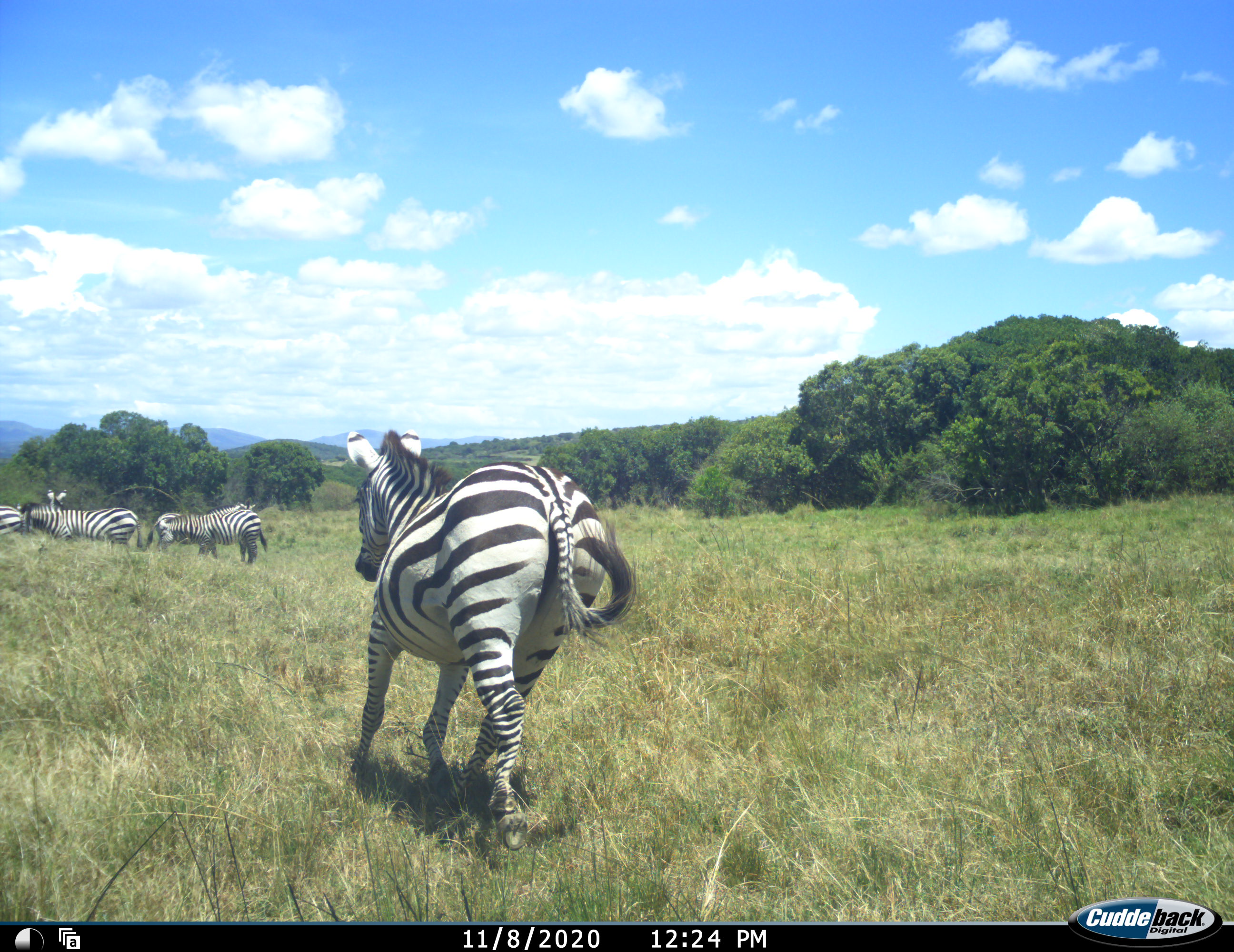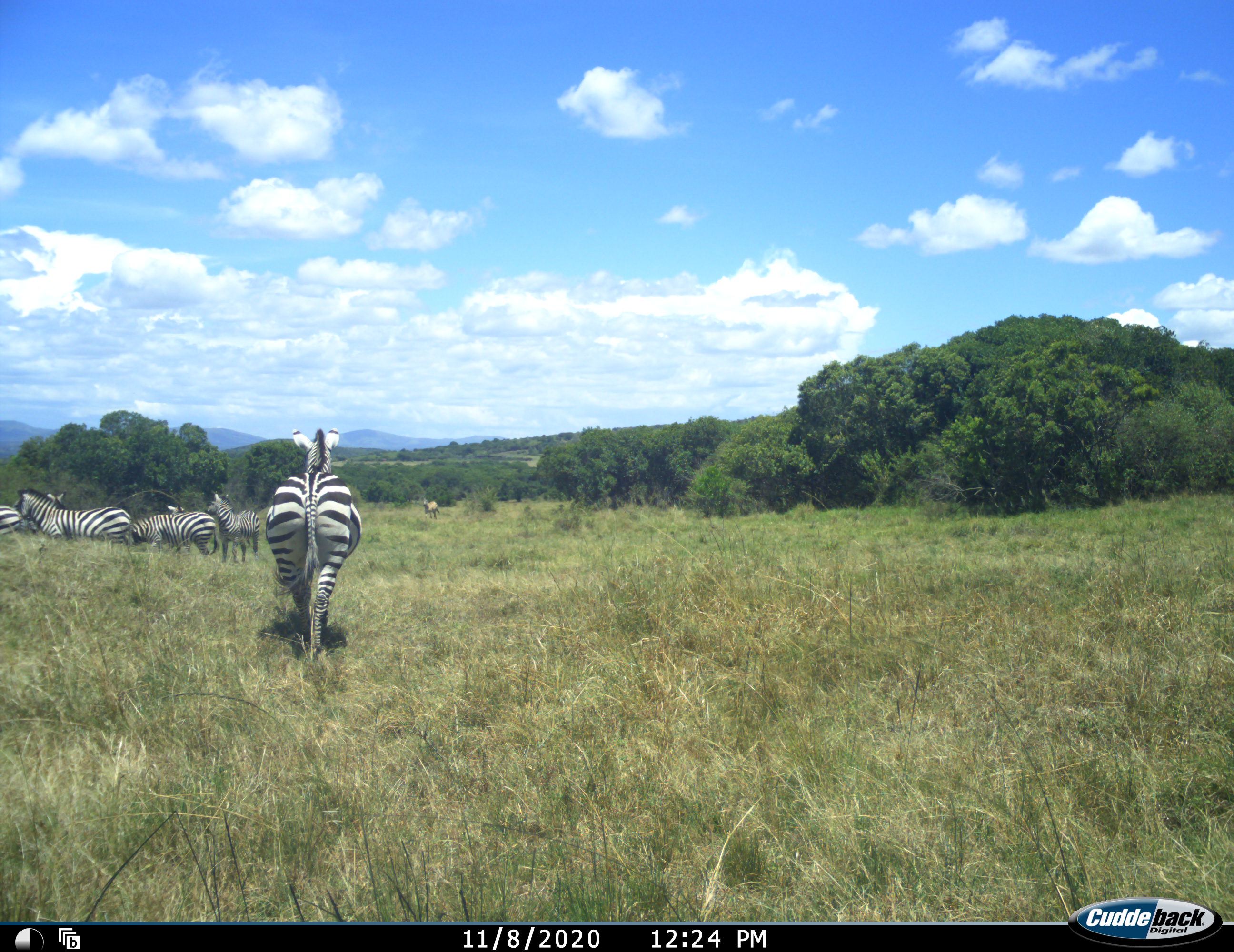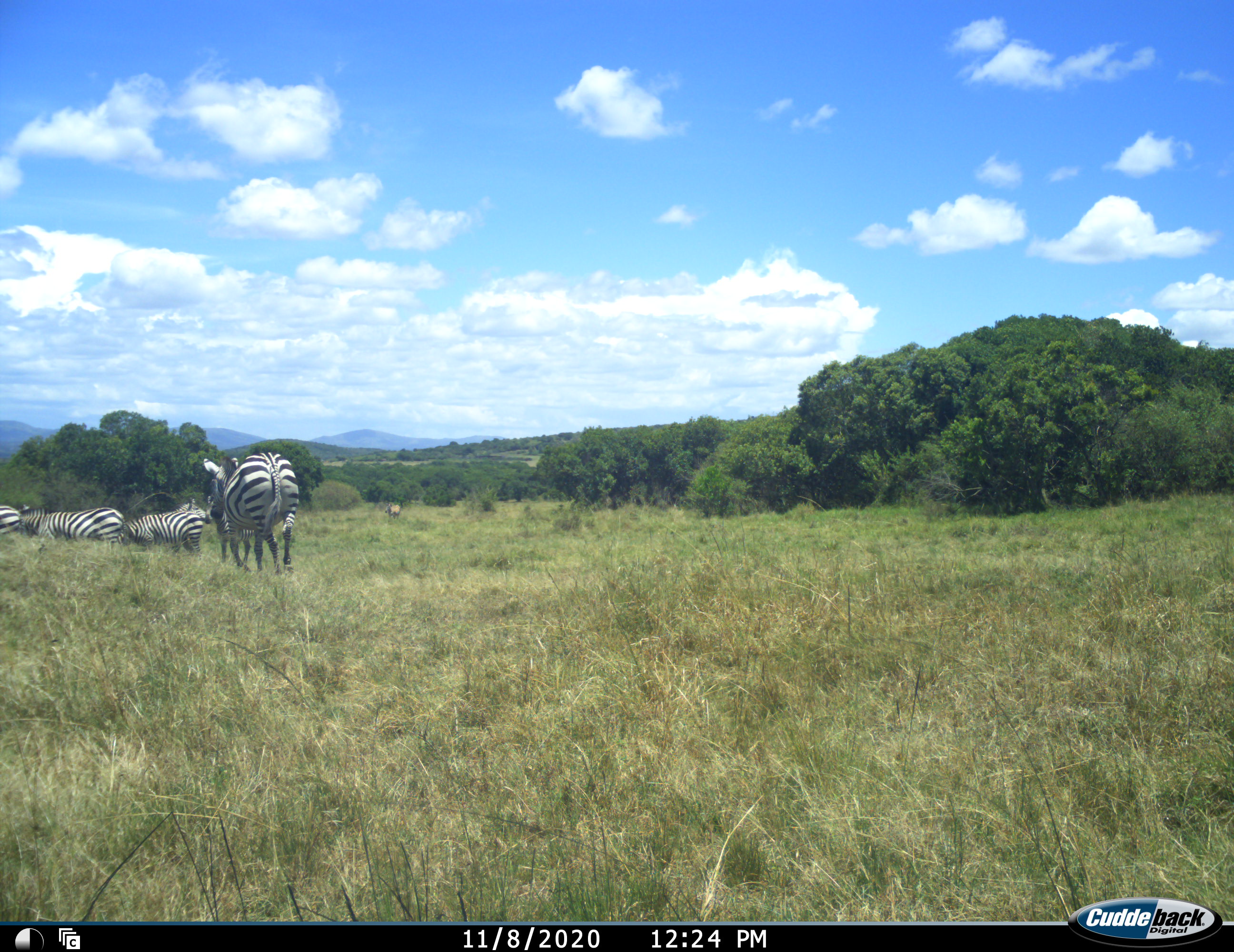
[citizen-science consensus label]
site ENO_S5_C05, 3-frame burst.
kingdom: Animalia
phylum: Chordata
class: Mammalia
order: Perissodactyla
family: Equidae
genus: Equus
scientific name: Equus quagga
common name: plains zebra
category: zebraplains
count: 6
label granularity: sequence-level